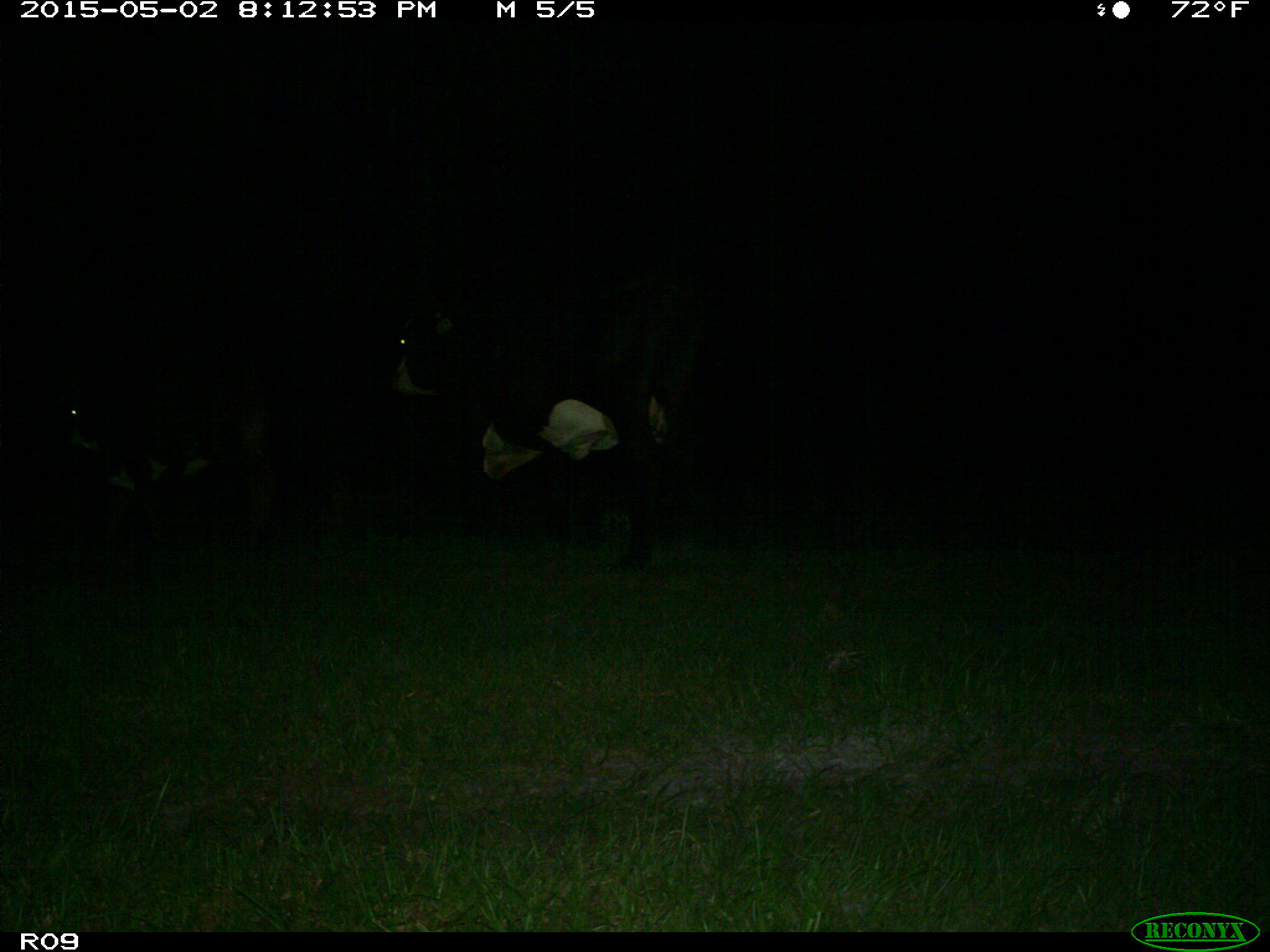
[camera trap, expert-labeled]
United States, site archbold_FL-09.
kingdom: Animalia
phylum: Chordata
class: Mammalia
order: Artiodactyla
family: Bovidae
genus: Bos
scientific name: Bos taurus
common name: domestic cow